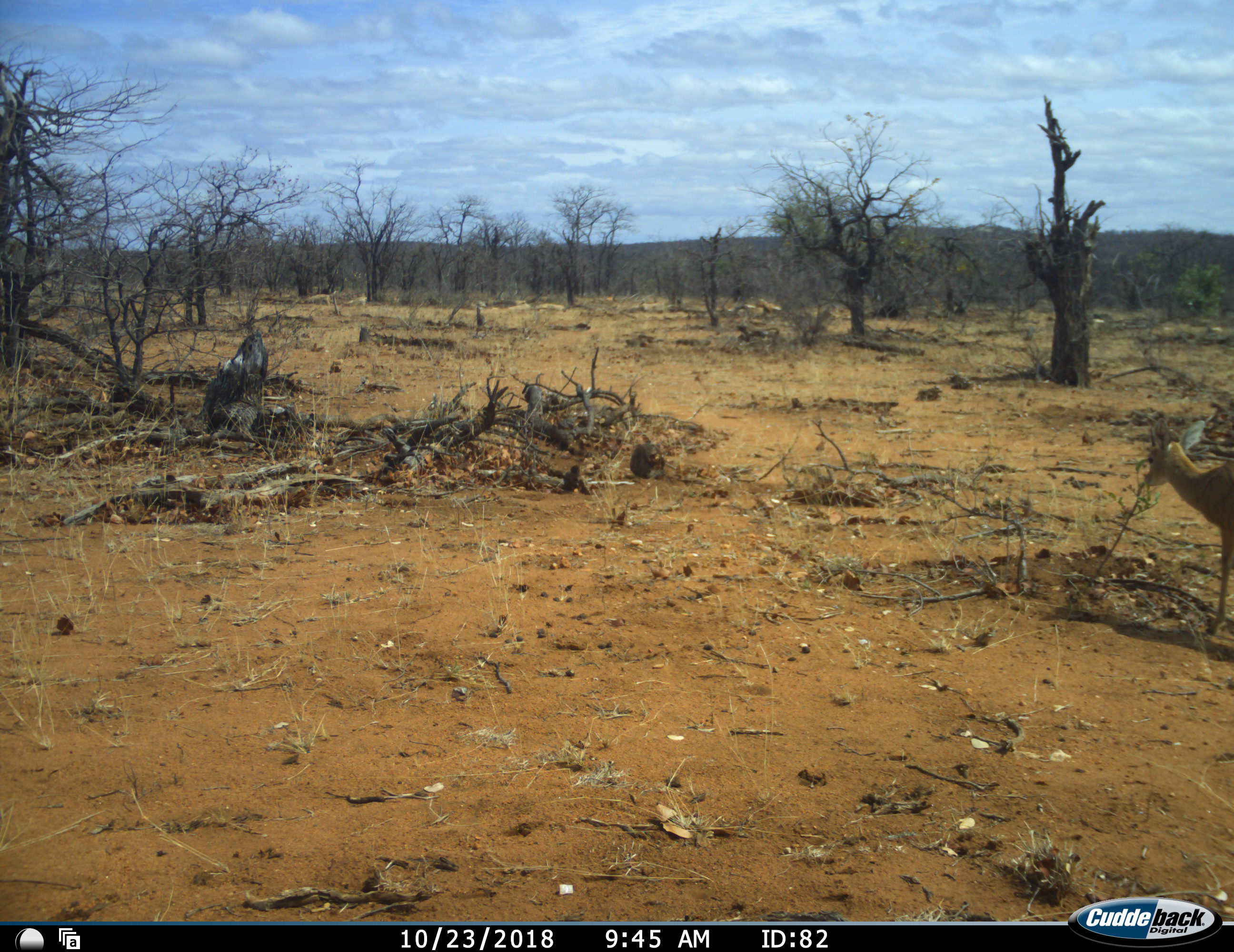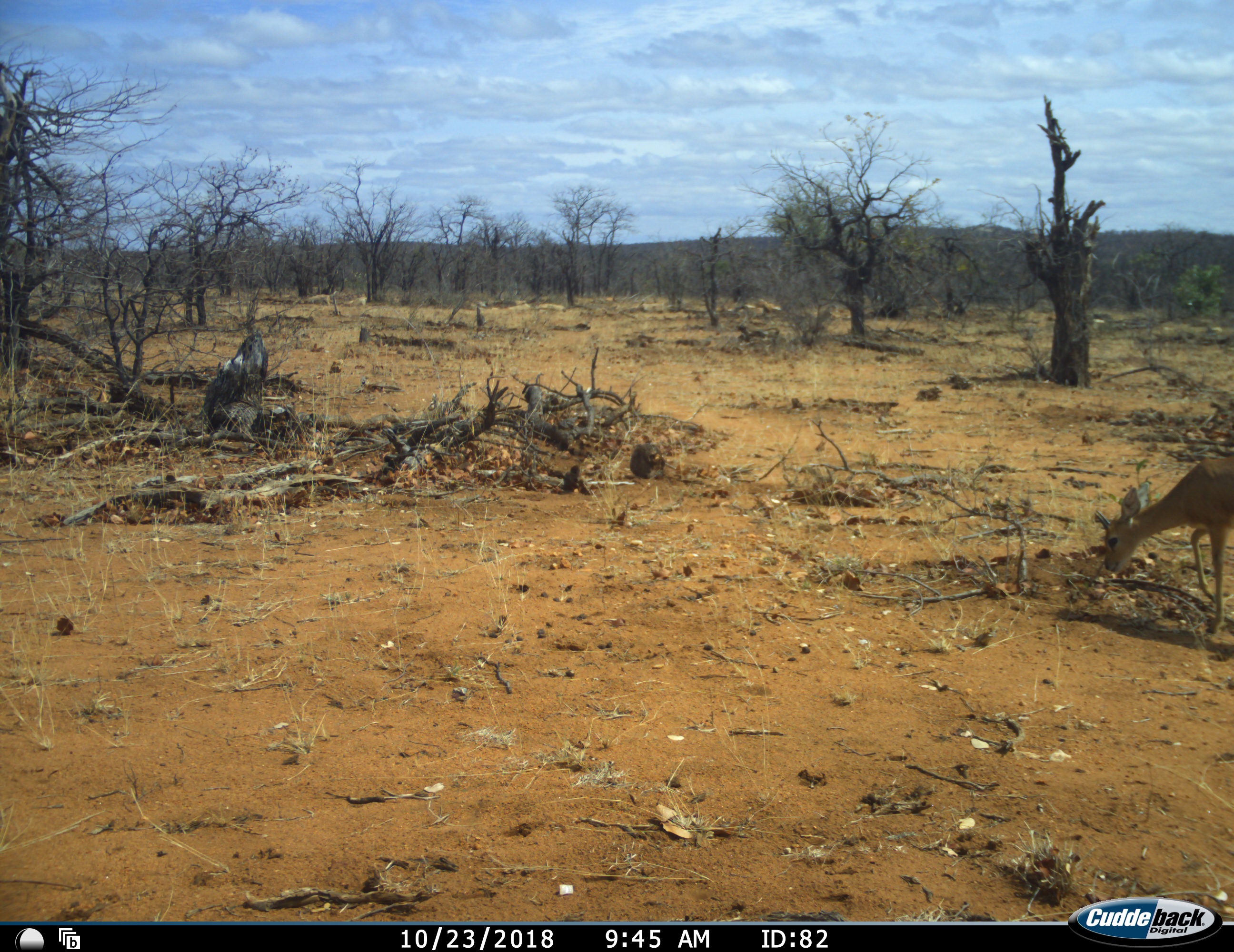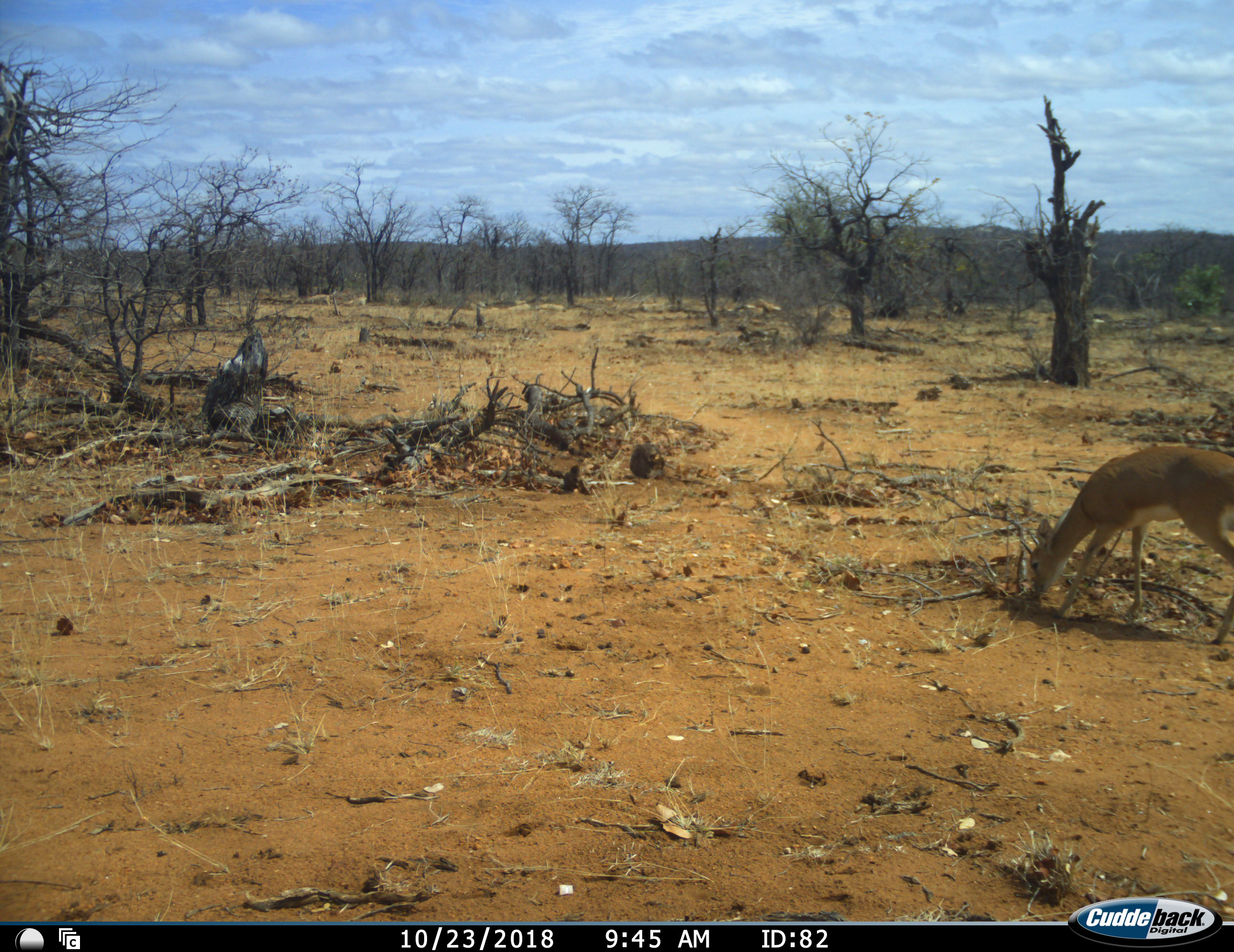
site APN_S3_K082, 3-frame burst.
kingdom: Animalia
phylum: Chordata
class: Mammalia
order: Artiodactyla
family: Bovidae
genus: Aepyceros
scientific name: Aepyceros melampus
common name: impala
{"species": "impala (Aepyceros melampus)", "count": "1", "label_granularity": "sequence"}